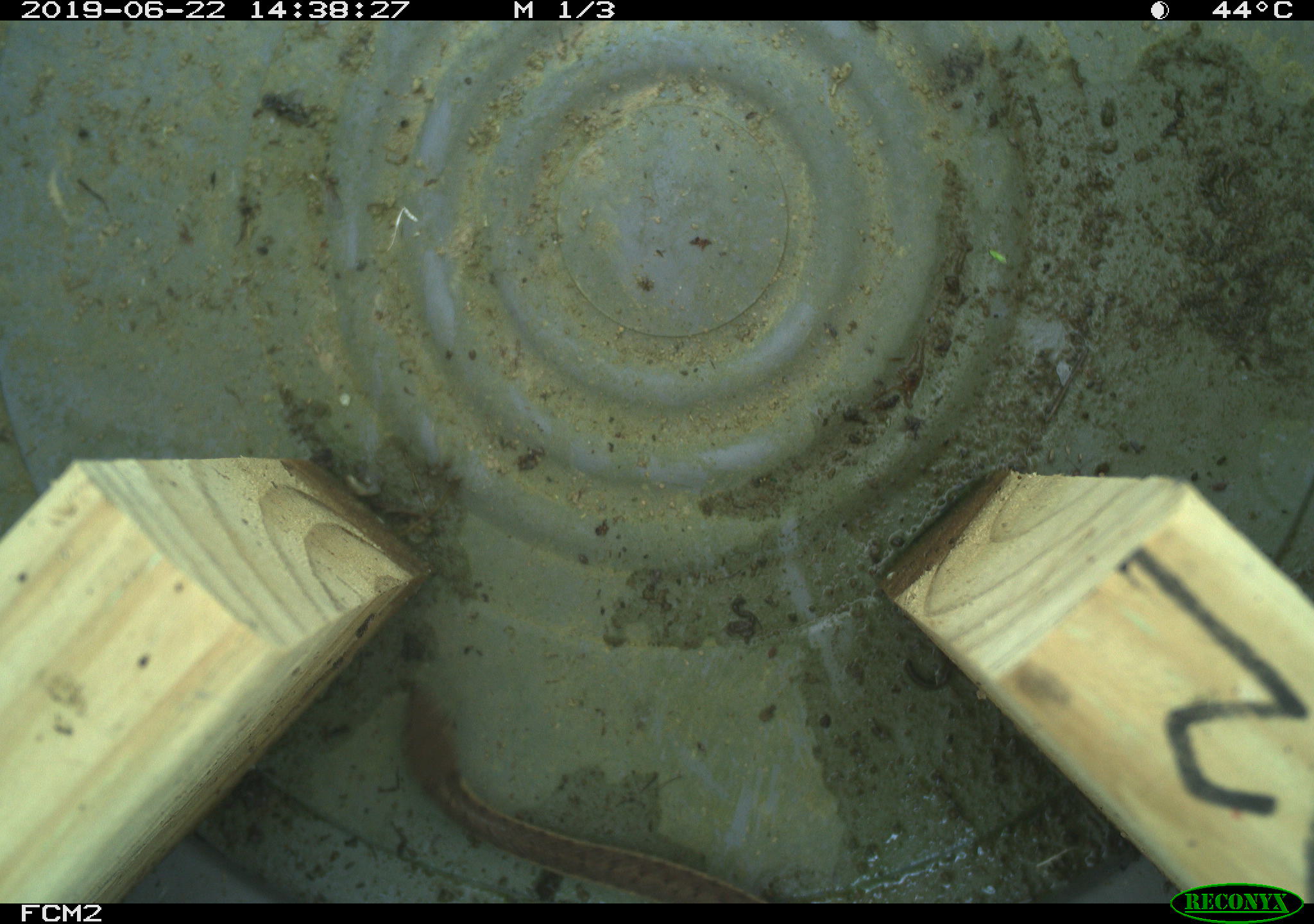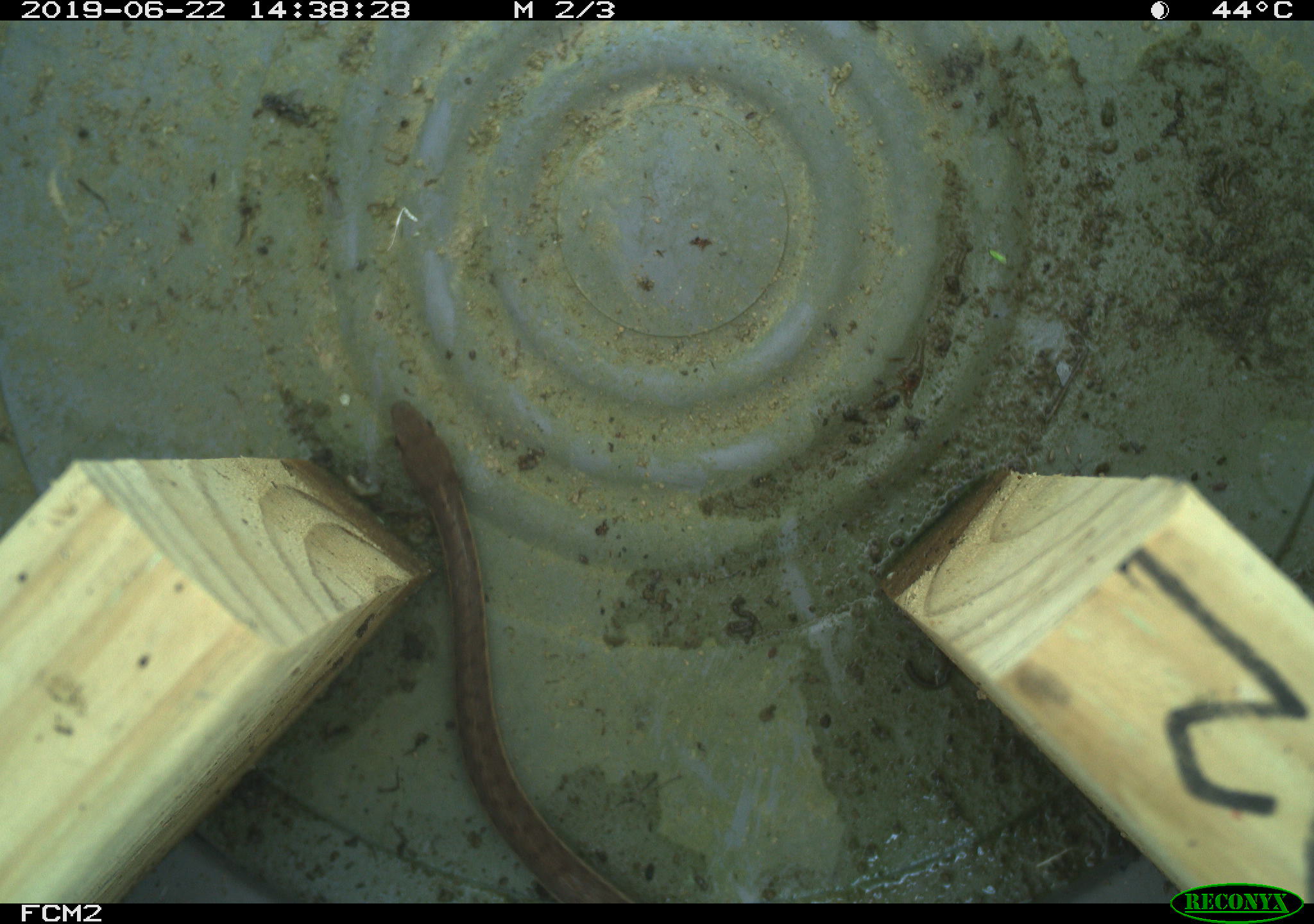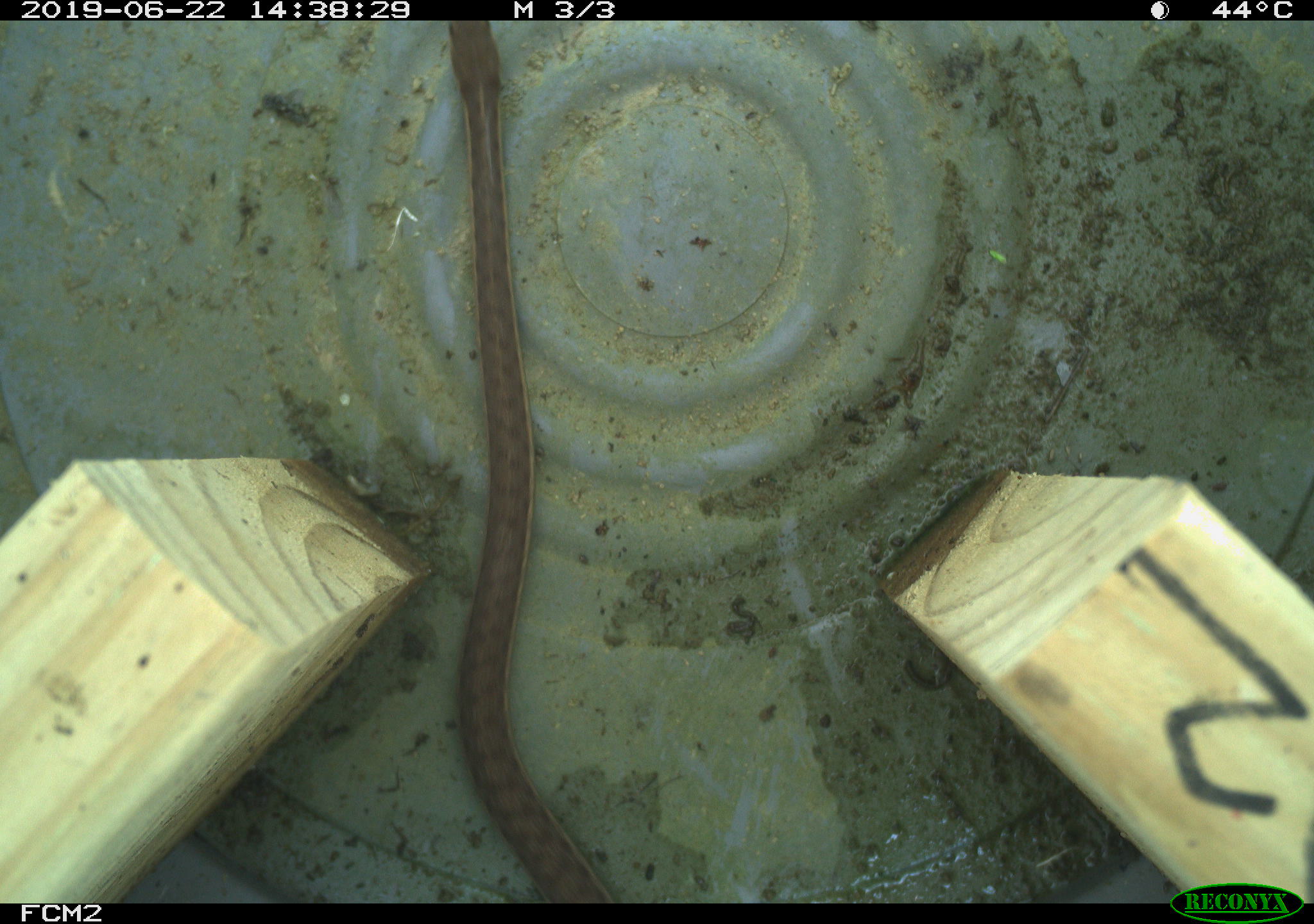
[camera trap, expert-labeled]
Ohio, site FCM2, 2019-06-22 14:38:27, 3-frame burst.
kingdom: Animalia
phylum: Chordata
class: Reptilia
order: Squamata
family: Colubridae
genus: Thamnophis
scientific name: Thamnophis sirtalis sirtalis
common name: eastern gartersnake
Eastern gartersnake (Thamnophis sirtalis sirtalis).